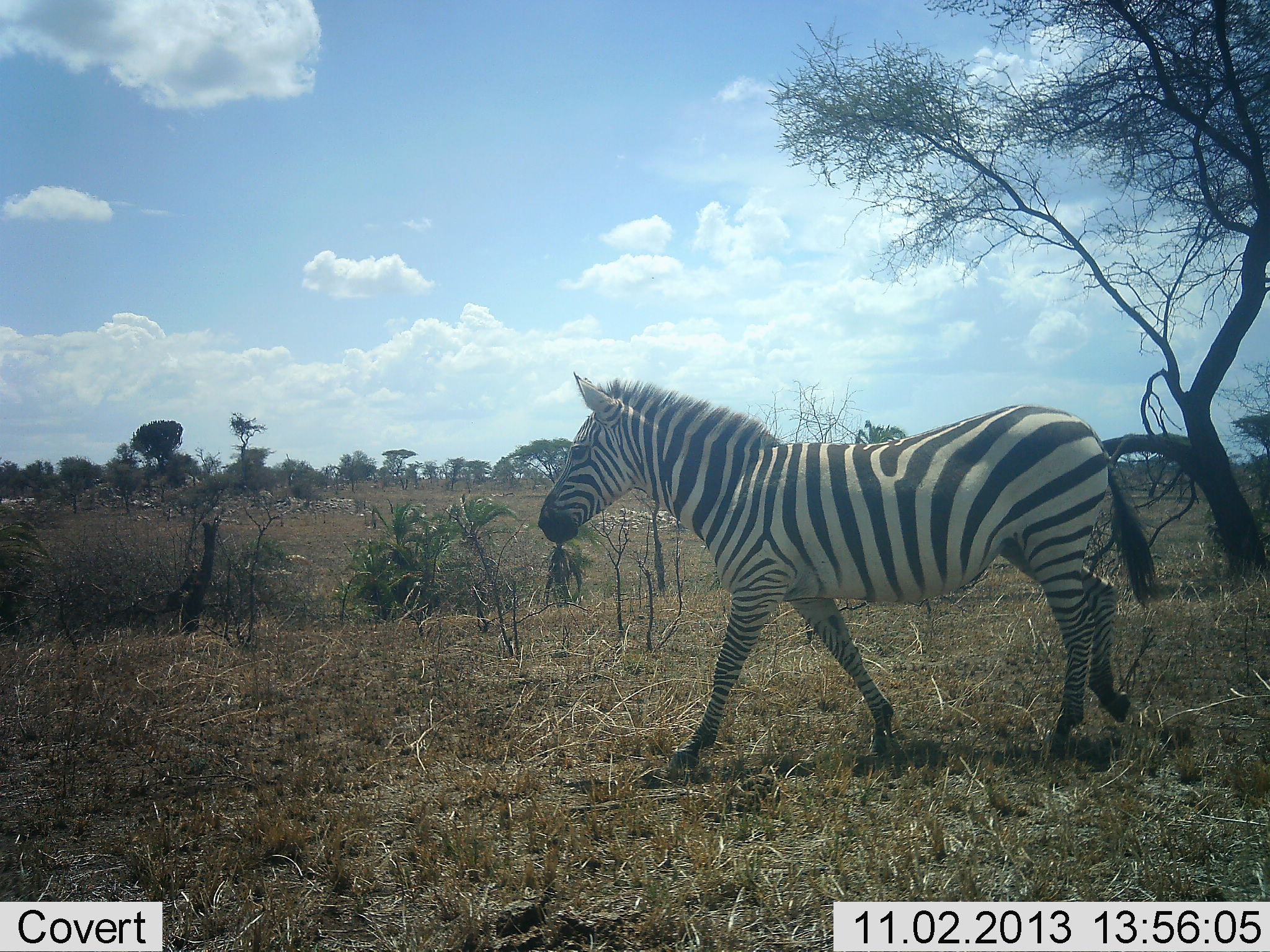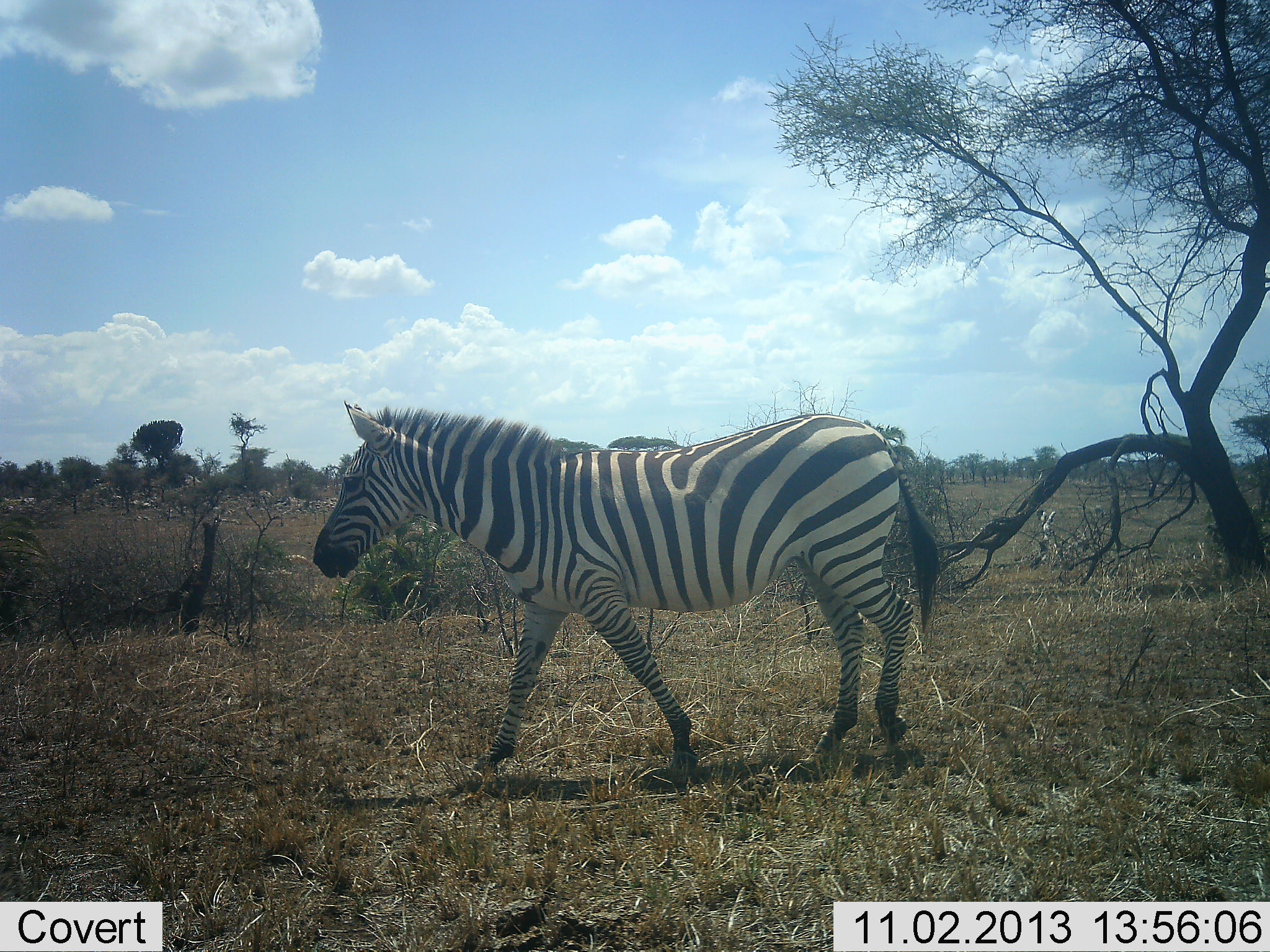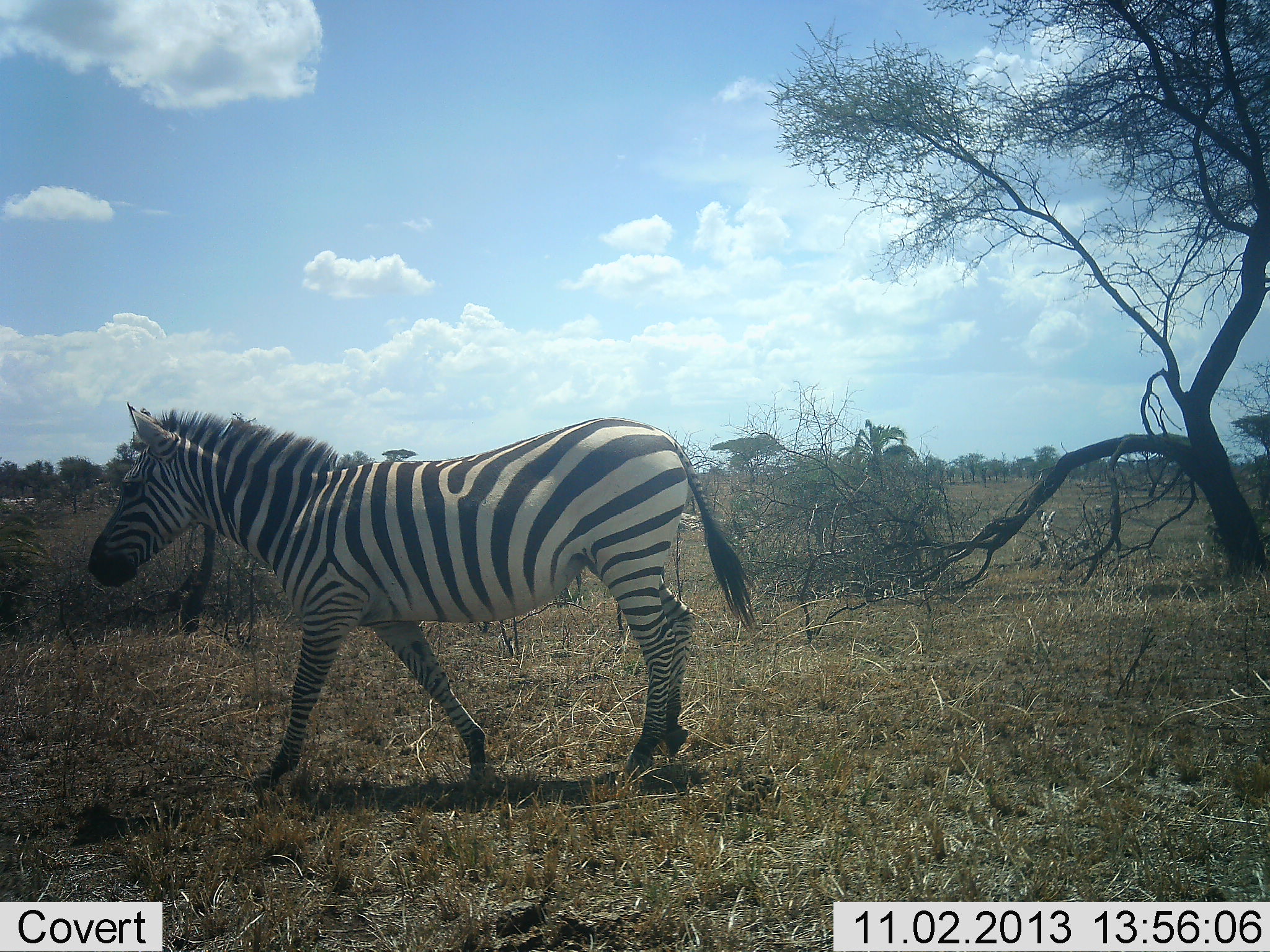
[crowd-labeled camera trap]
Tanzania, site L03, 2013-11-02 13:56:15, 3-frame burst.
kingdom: Animalia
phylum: Chordata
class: Mammalia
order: Perissodactyla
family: Equidae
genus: Equus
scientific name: Equus quagga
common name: plains zebra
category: zebra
Zebra (plains zebra) (Equus quagga), count 1. Behavior (volunteer vote fractions): standing 5%, resting 0%, moving 100%, interacting 0%. Young present (vote fraction): 0%. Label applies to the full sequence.